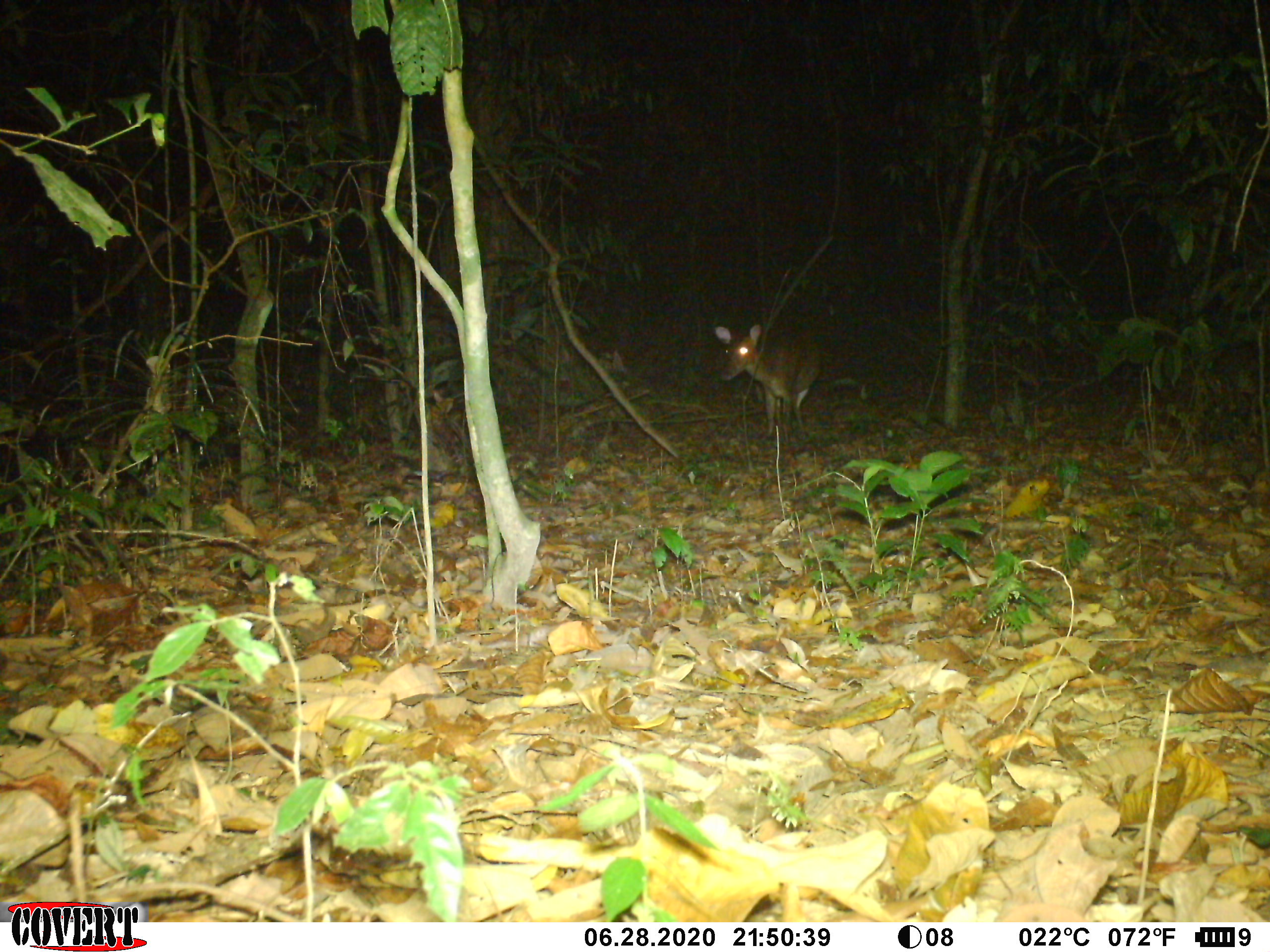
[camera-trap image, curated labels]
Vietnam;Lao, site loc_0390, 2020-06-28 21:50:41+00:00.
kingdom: Animalia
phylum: Chordata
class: Mammalia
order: Artiodactyla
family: Cervidae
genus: Muntiacus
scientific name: Muntiacus vuquangensis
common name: large-antlered muntjac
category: large antlered muntjac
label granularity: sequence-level